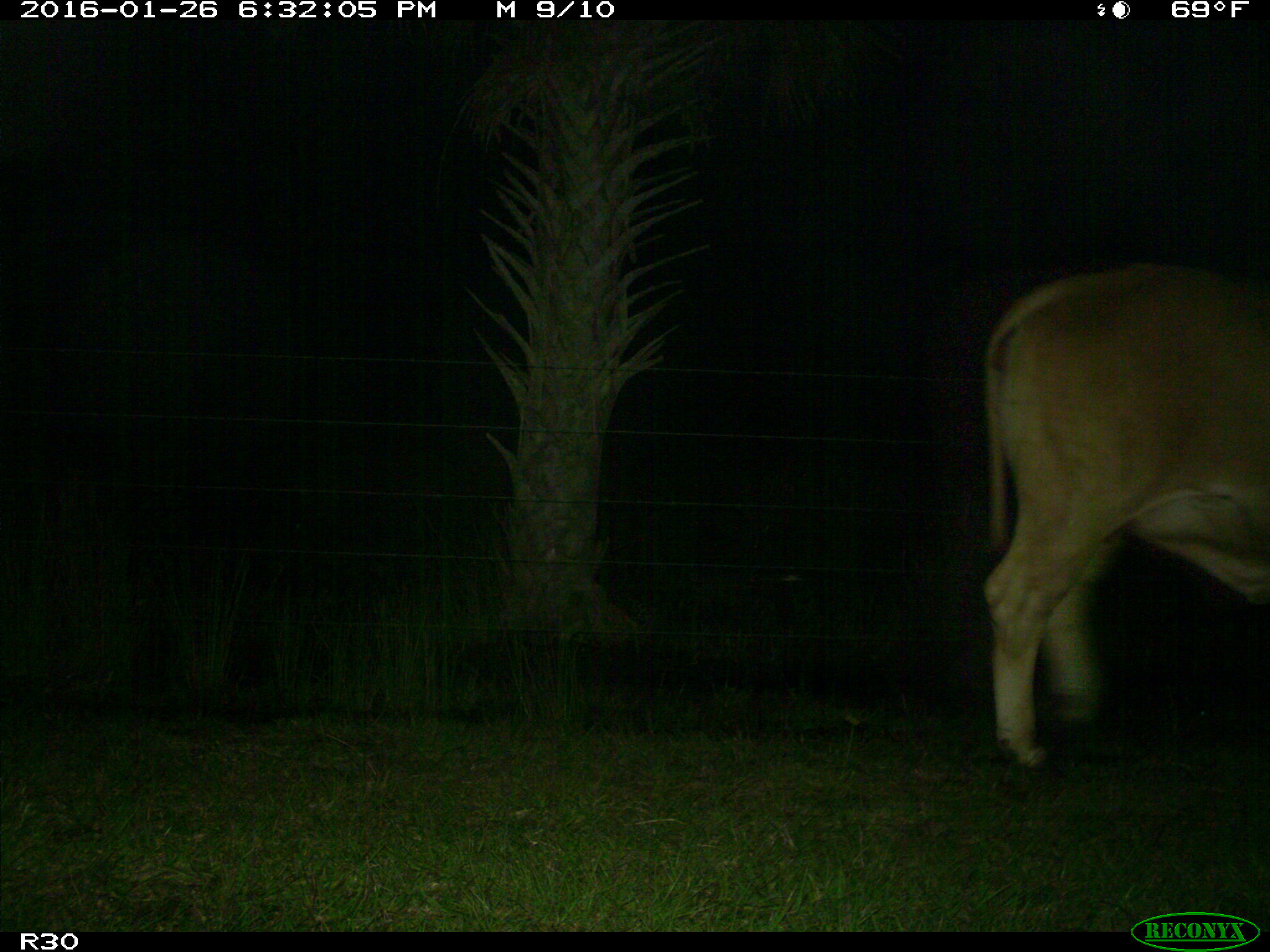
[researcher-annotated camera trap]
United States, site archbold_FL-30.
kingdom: Animalia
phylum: Chordata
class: Mammalia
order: Artiodactyla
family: Bovidae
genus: Bos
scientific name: Bos taurus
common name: domestic cow